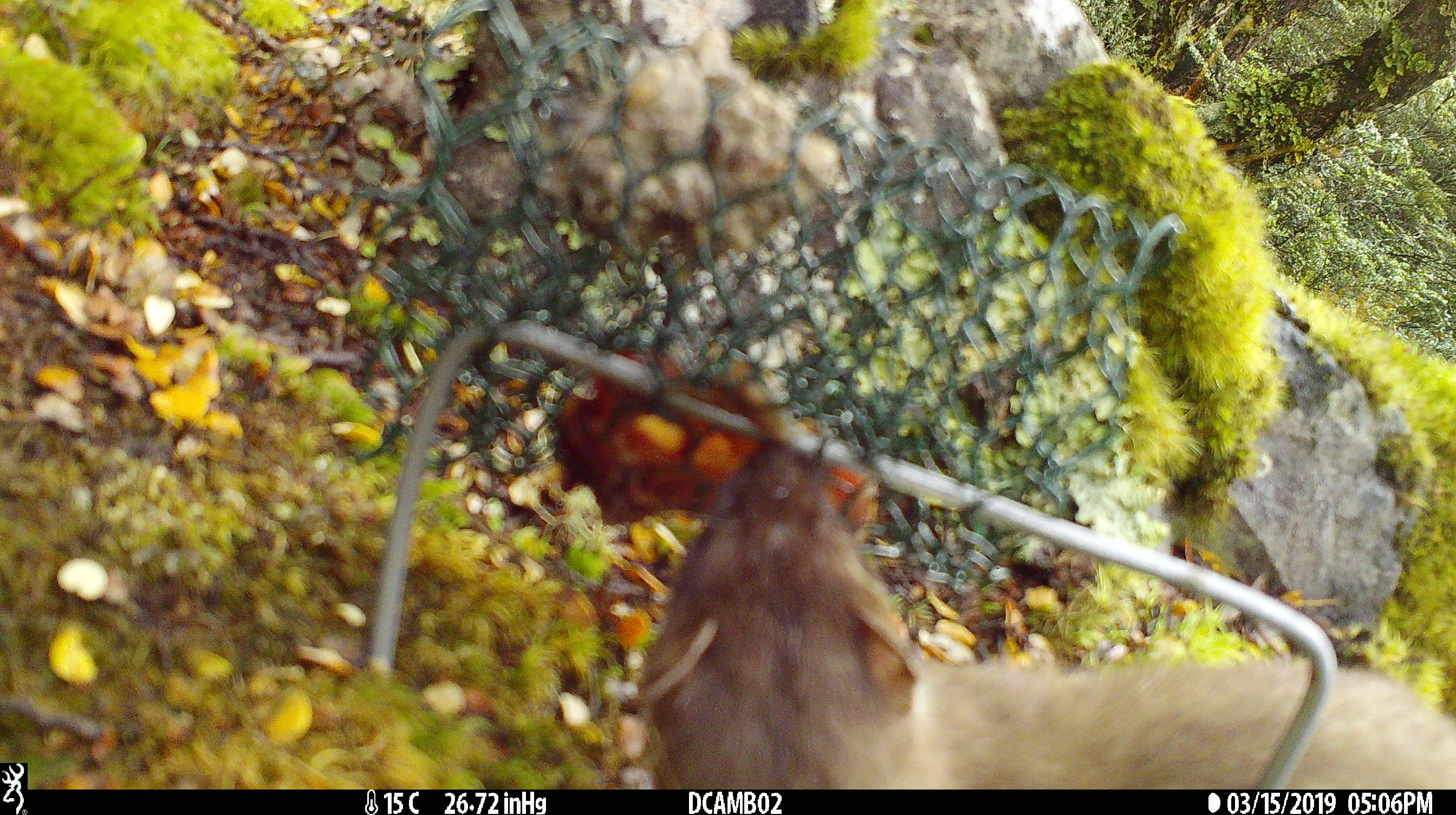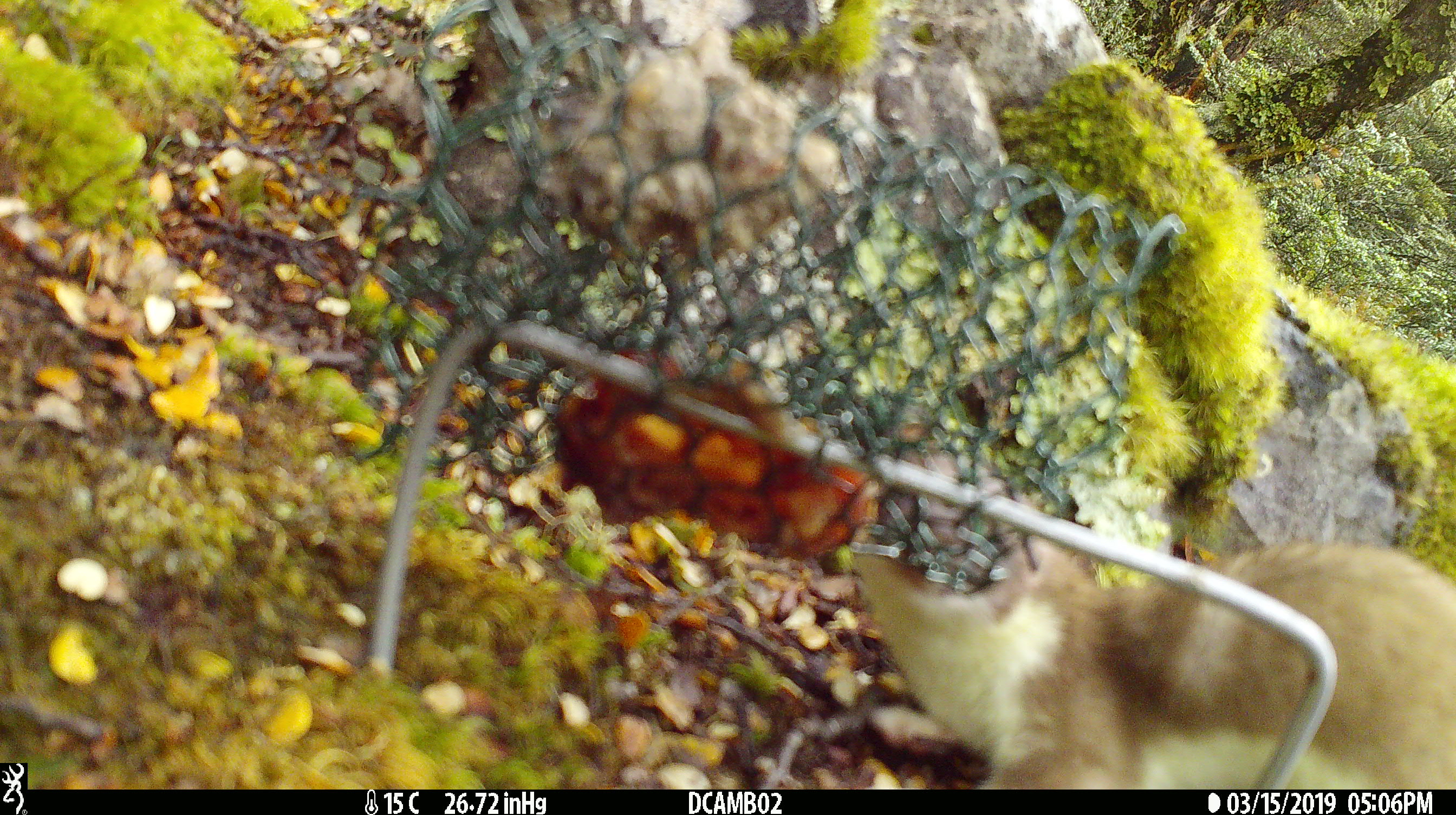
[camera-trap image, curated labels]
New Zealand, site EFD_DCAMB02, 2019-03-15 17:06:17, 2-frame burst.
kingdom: Animalia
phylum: Chordata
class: Mammalia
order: Carnivora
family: Mustelidae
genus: Mustela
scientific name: Mustela erminea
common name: stoat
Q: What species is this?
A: Stoat (Mustela erminea).